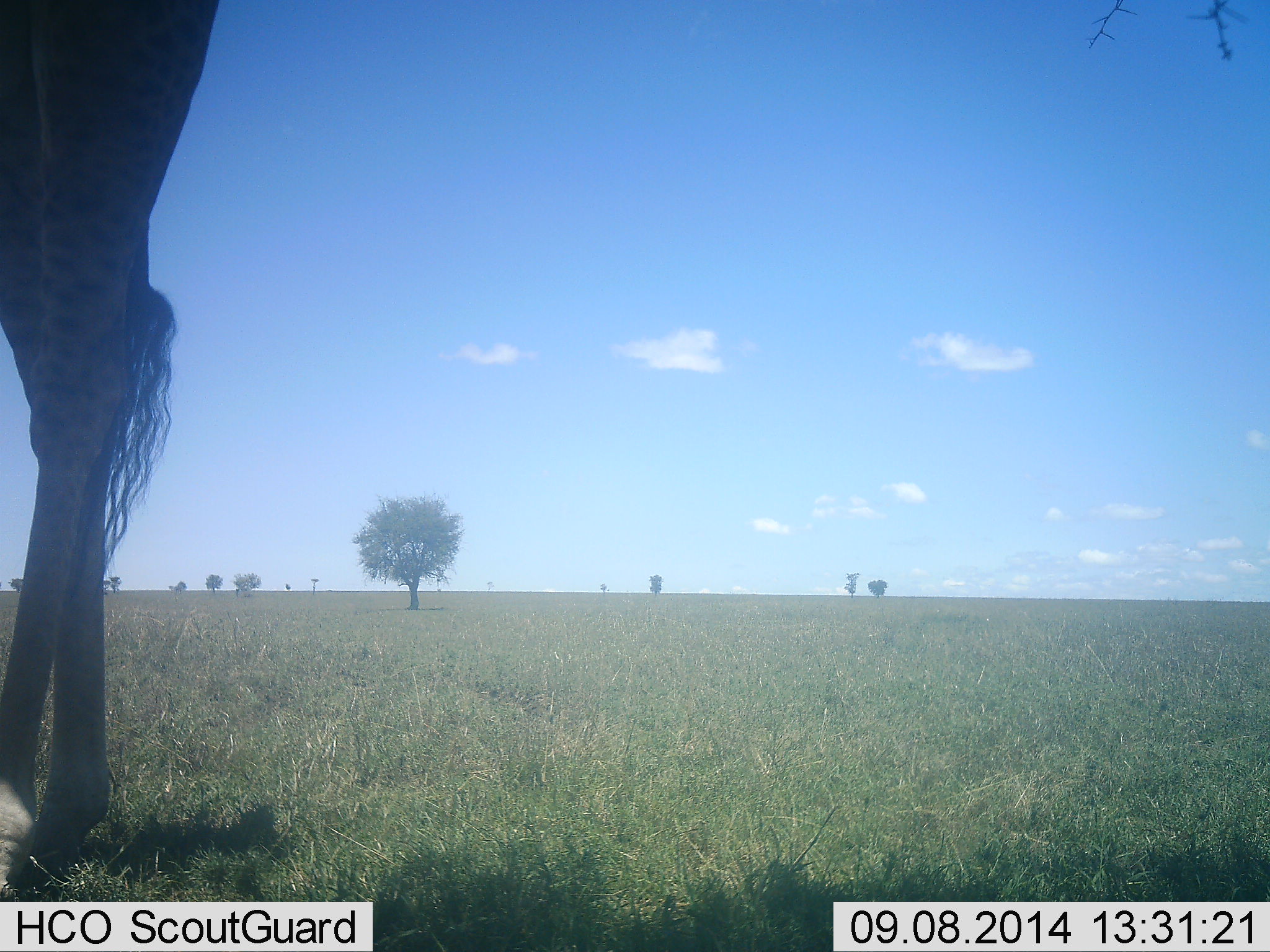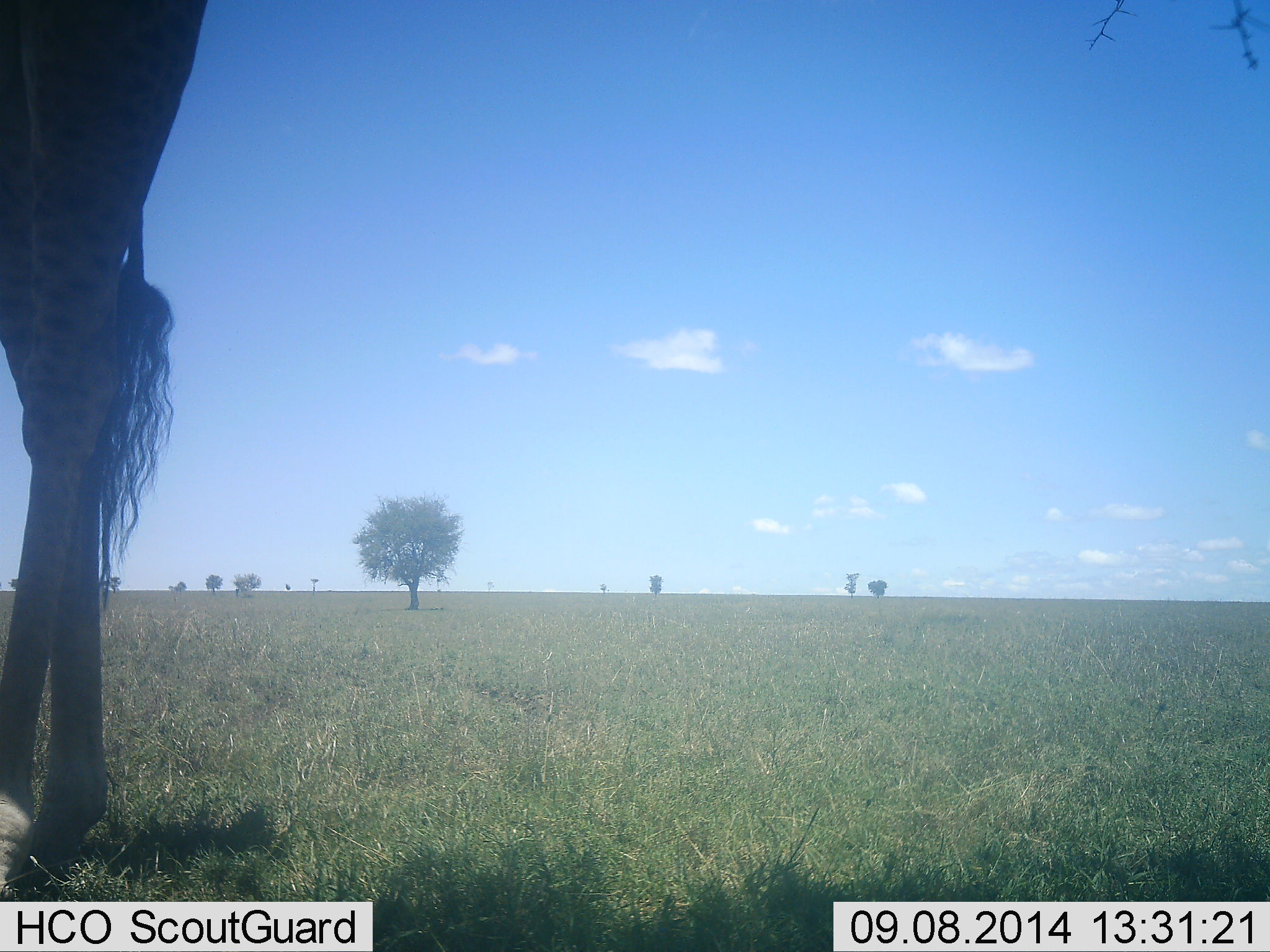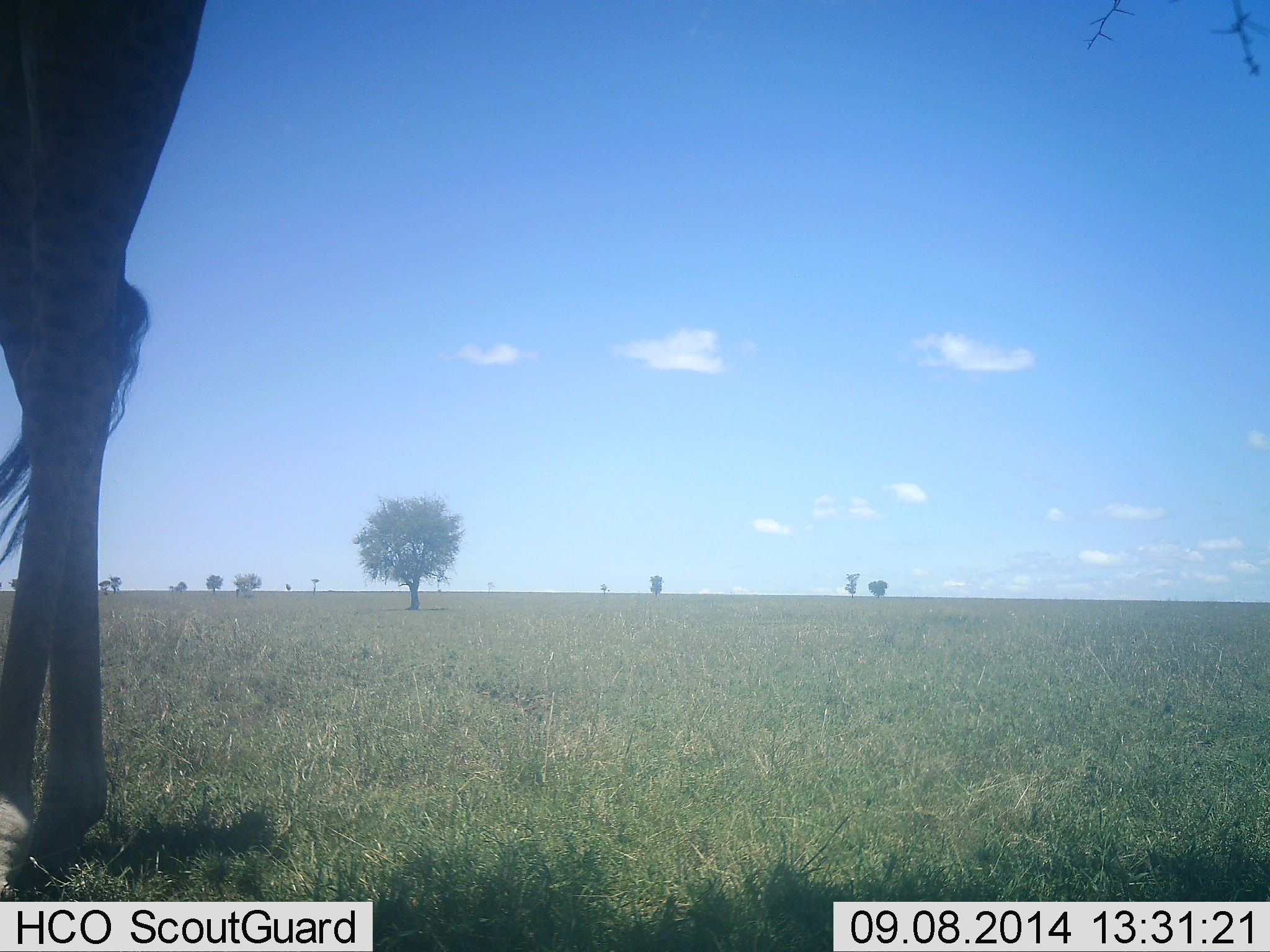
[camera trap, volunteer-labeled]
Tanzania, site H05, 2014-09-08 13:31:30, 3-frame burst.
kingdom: Animalia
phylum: Chordata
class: Mammalia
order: Artiodactyla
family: Giraffidae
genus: Giraffa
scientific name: Giraffa camelopardalis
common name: giraffe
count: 1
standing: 90%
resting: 0%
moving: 10%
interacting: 0%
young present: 0%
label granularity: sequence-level